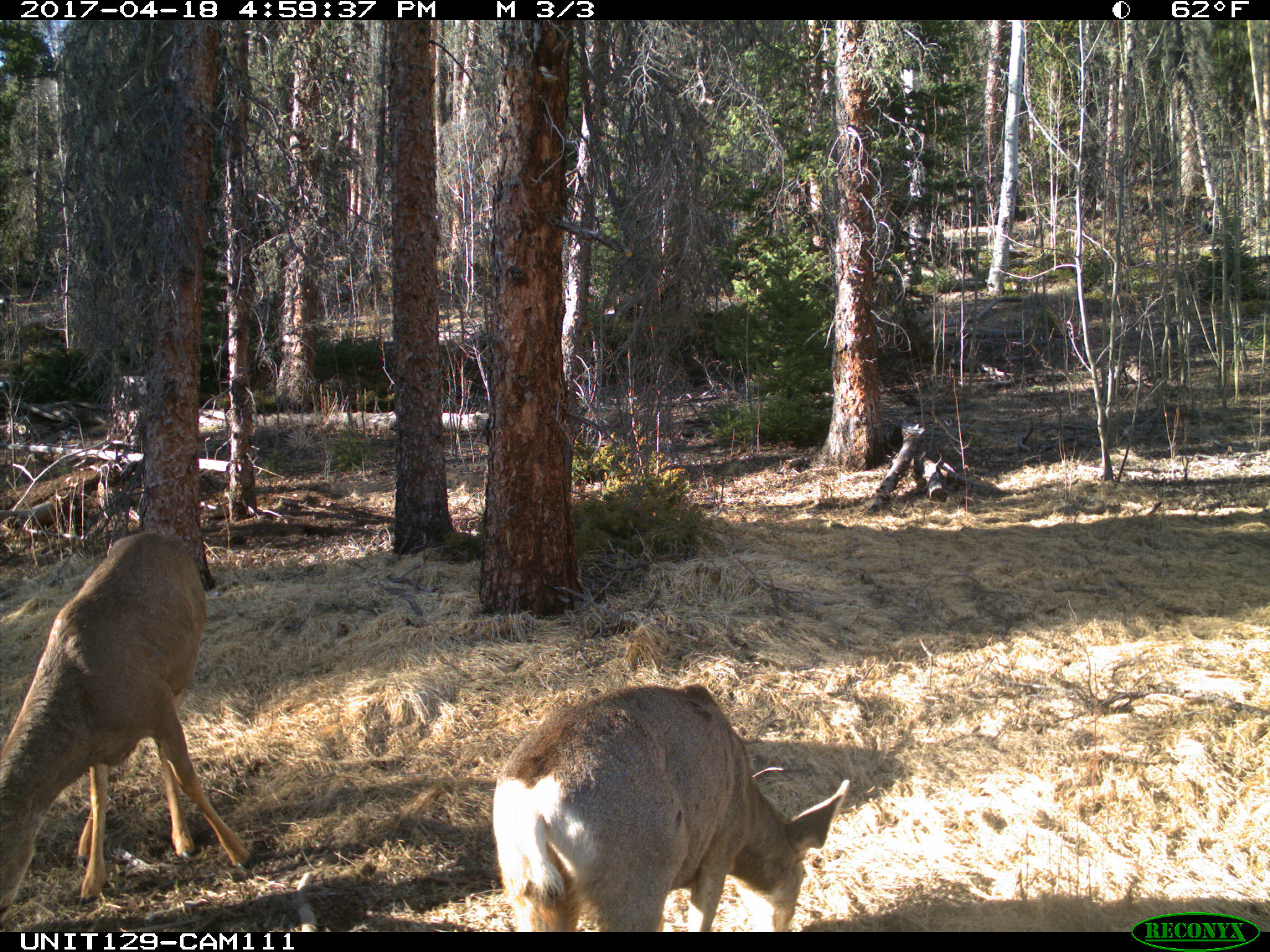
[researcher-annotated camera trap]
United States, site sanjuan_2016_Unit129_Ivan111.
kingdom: Animalia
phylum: Chordata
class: Mammalia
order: Artiodactyla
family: Cervidae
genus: Odocoileus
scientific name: Odocoileus hemionus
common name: mule deer